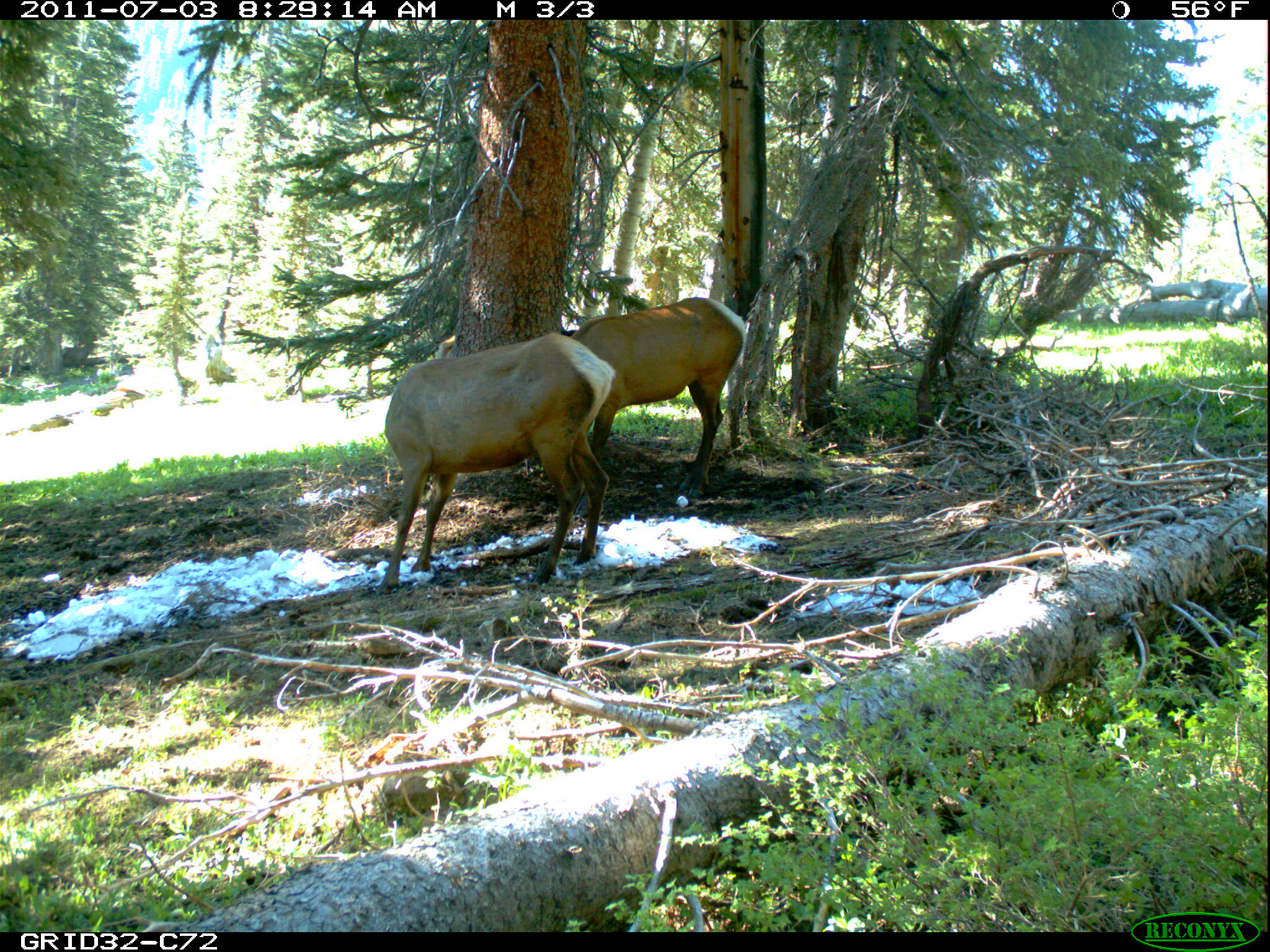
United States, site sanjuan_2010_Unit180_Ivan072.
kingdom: Animalia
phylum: Chordata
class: Mammalia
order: Artiodactyla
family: Cervidae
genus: Cervus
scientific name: Cervus elaphus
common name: red deer